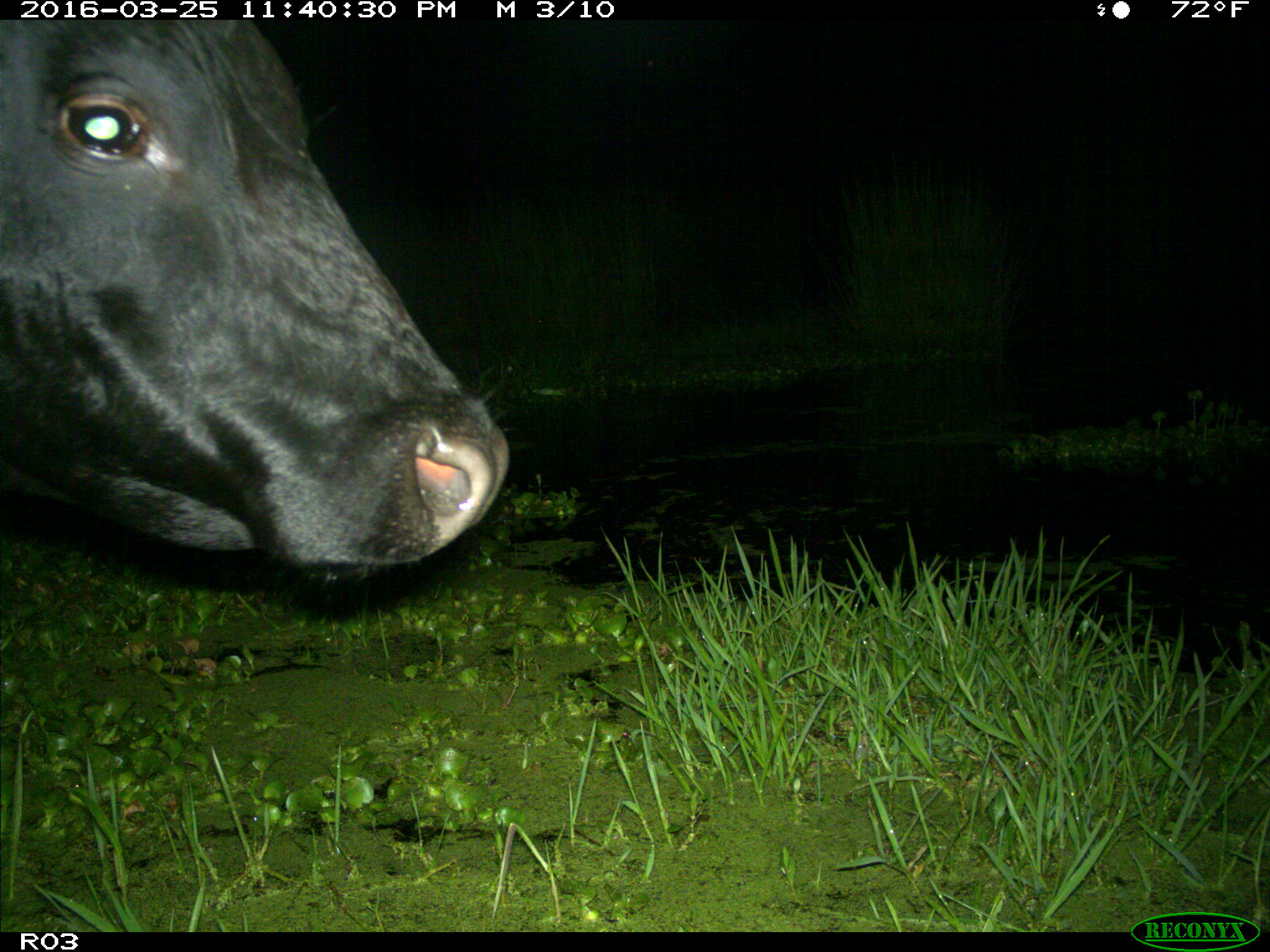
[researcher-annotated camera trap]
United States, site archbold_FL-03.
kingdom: Animalia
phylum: Chordata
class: Mammalia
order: Artiodactyla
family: Bovidae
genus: Bos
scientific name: Bos taurus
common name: domestic cow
Bos taurus (domestic cow).